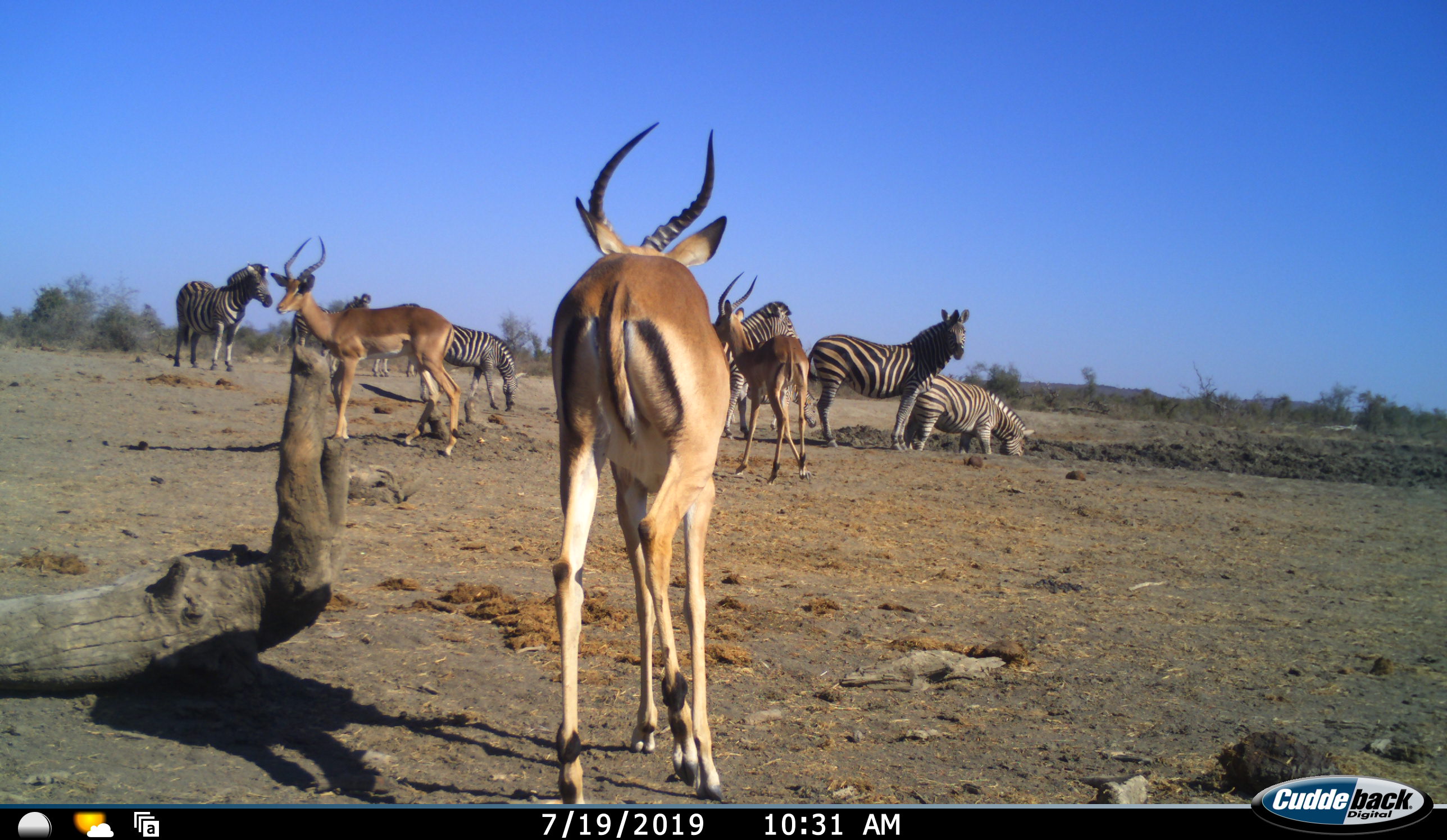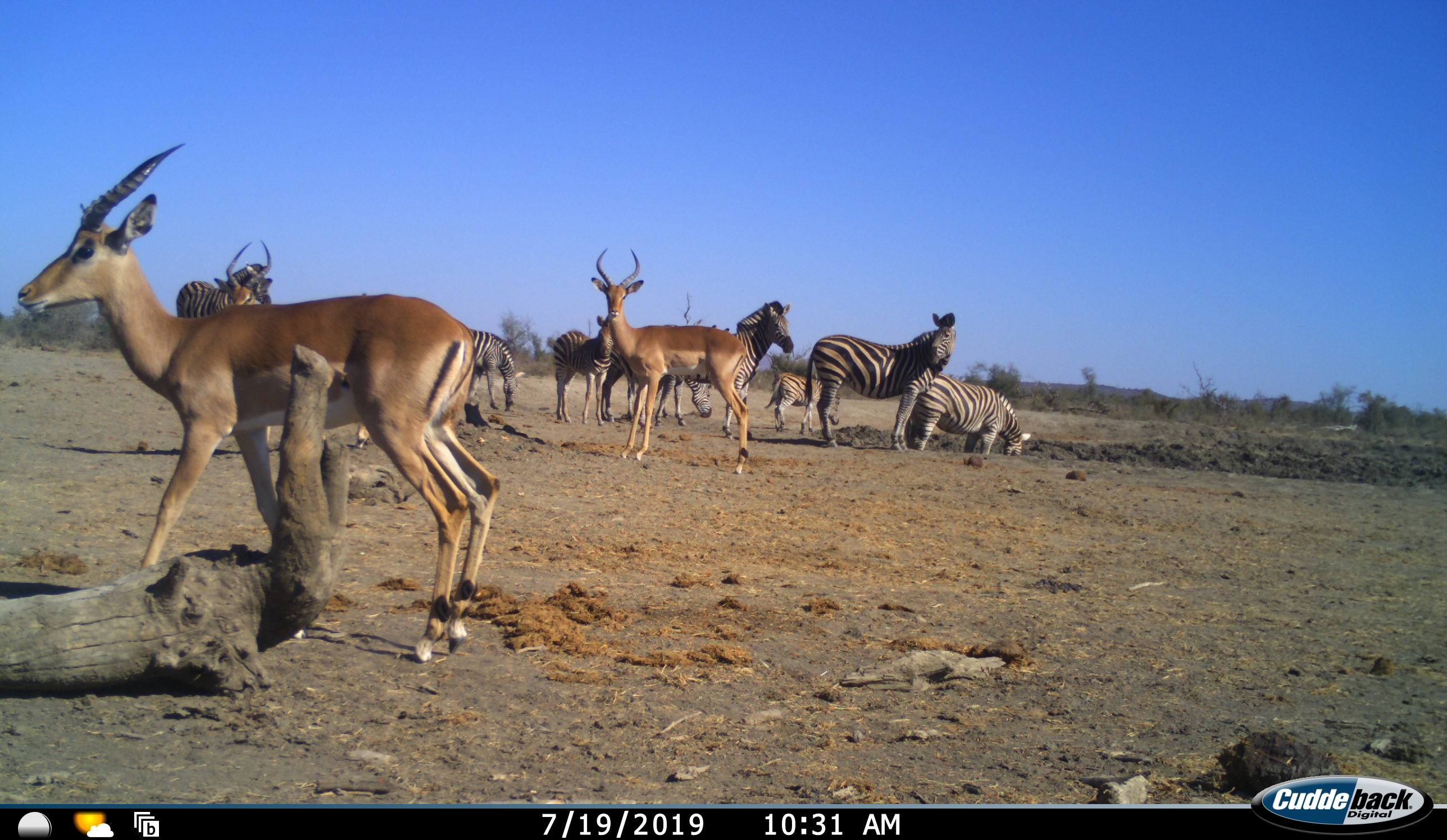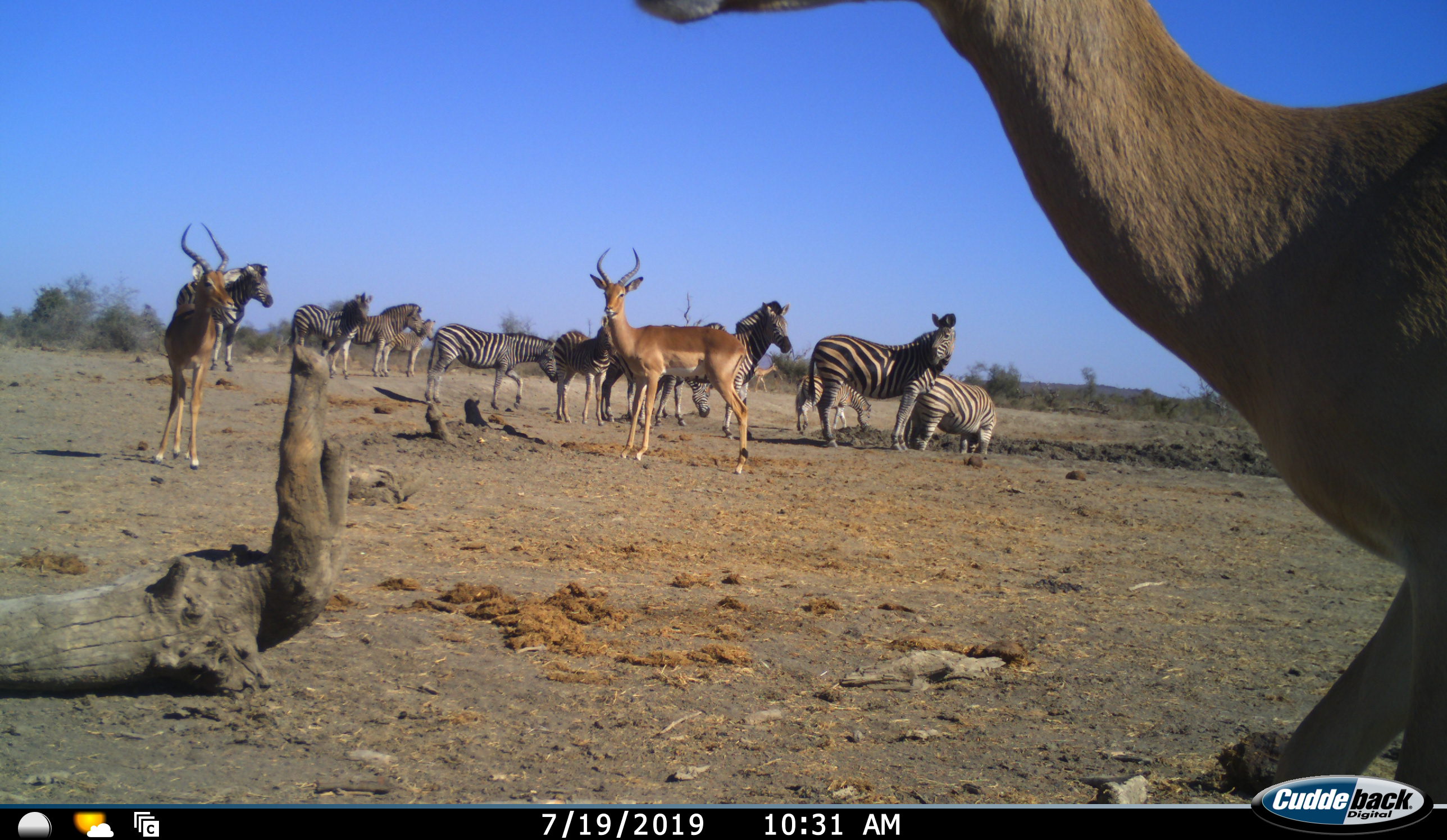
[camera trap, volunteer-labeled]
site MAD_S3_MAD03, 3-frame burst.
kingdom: Animalia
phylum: Chordata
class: Mammalia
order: Artiodactyla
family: Bovidae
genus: Aepyceros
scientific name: Aepyceros melampus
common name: impala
Impala (Aepyceros melampus), count 3. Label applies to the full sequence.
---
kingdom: Animalia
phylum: Chordata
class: Mammalia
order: Perissodactyla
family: Equidae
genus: Equus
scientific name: Equus quagga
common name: plains zebra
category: zebraplains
Zebraplains (plains zebra) (Equus quagga), count 8. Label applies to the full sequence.